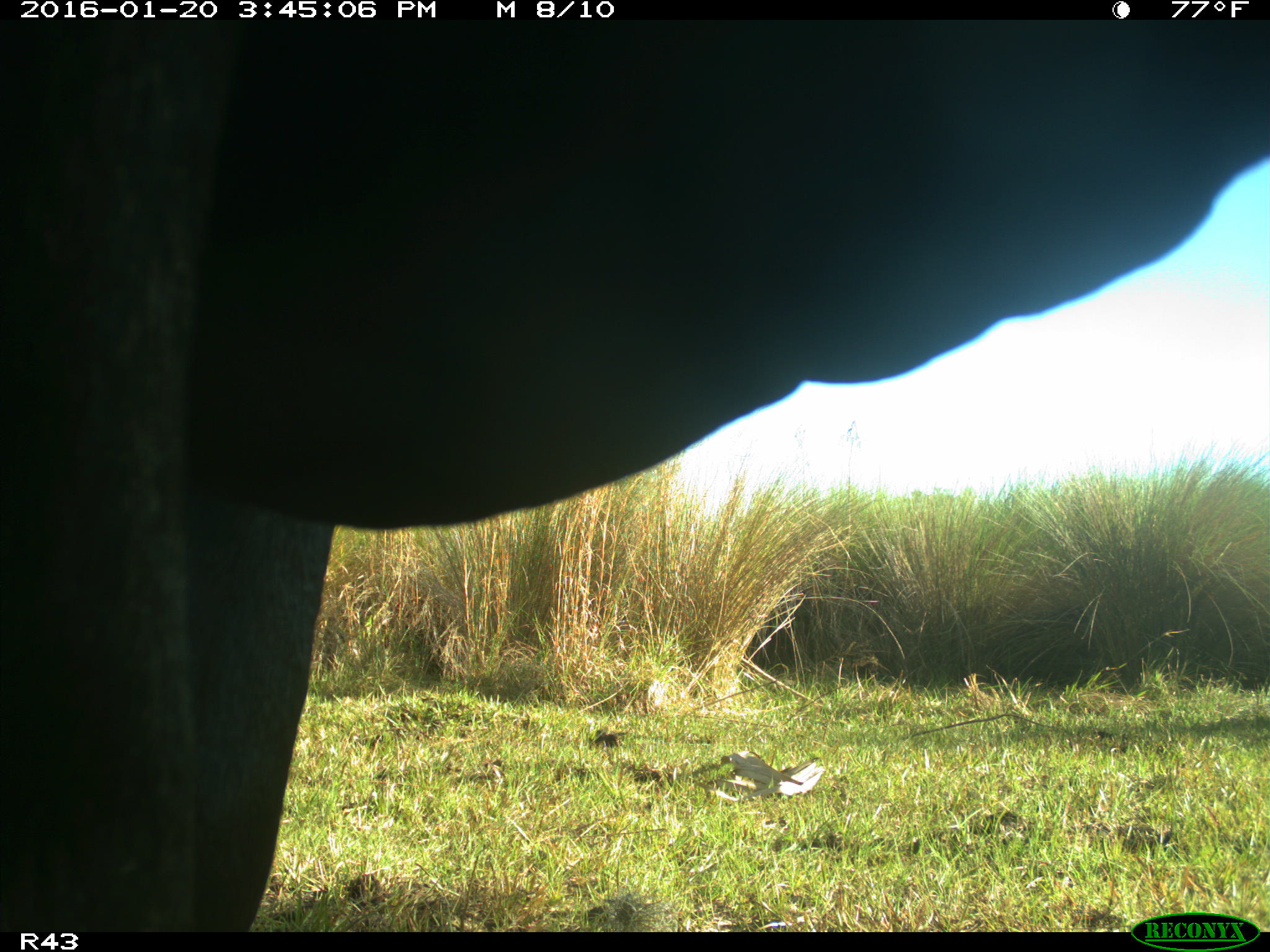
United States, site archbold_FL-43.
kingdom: Animalia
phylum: Chordata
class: Mammalia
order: Artiodactyla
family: Bovidae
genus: Bos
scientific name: Bos taurus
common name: domestic cow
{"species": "Bos taurus (domestic cow)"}